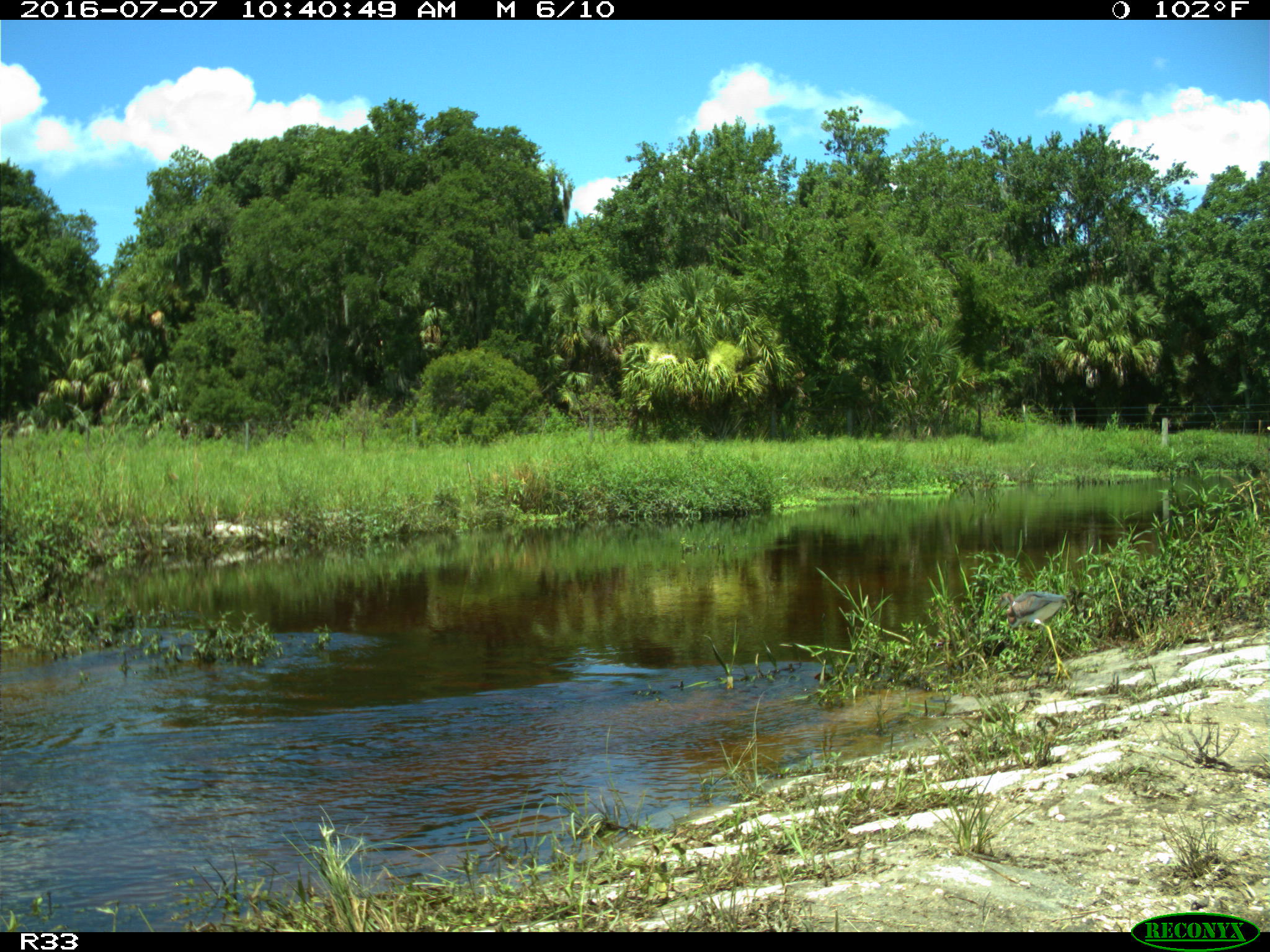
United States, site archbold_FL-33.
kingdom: Animalia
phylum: Chordata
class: Aves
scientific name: Aves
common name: birds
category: unidentified bird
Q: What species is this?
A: Unidentified bird (birds) (Aves).